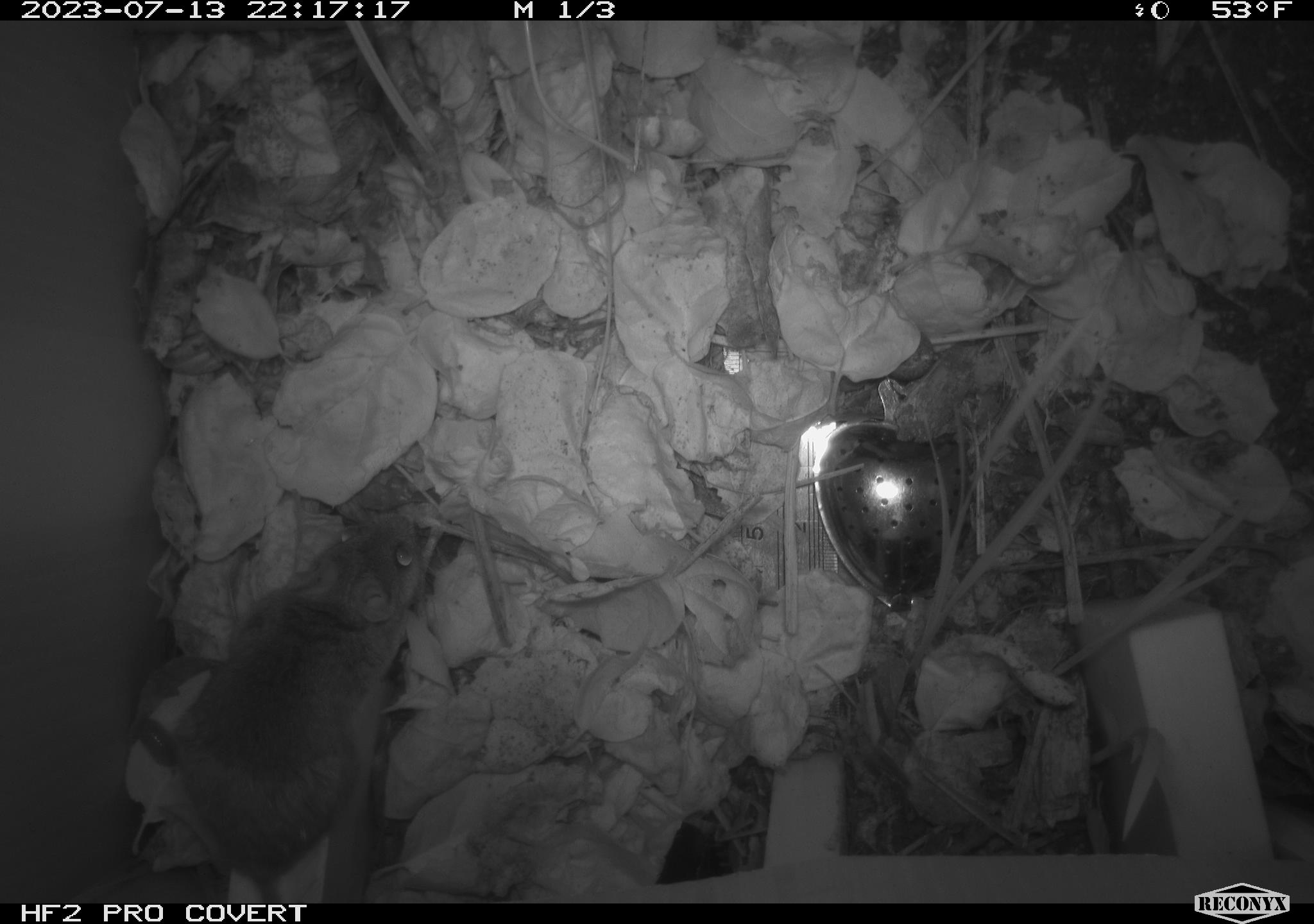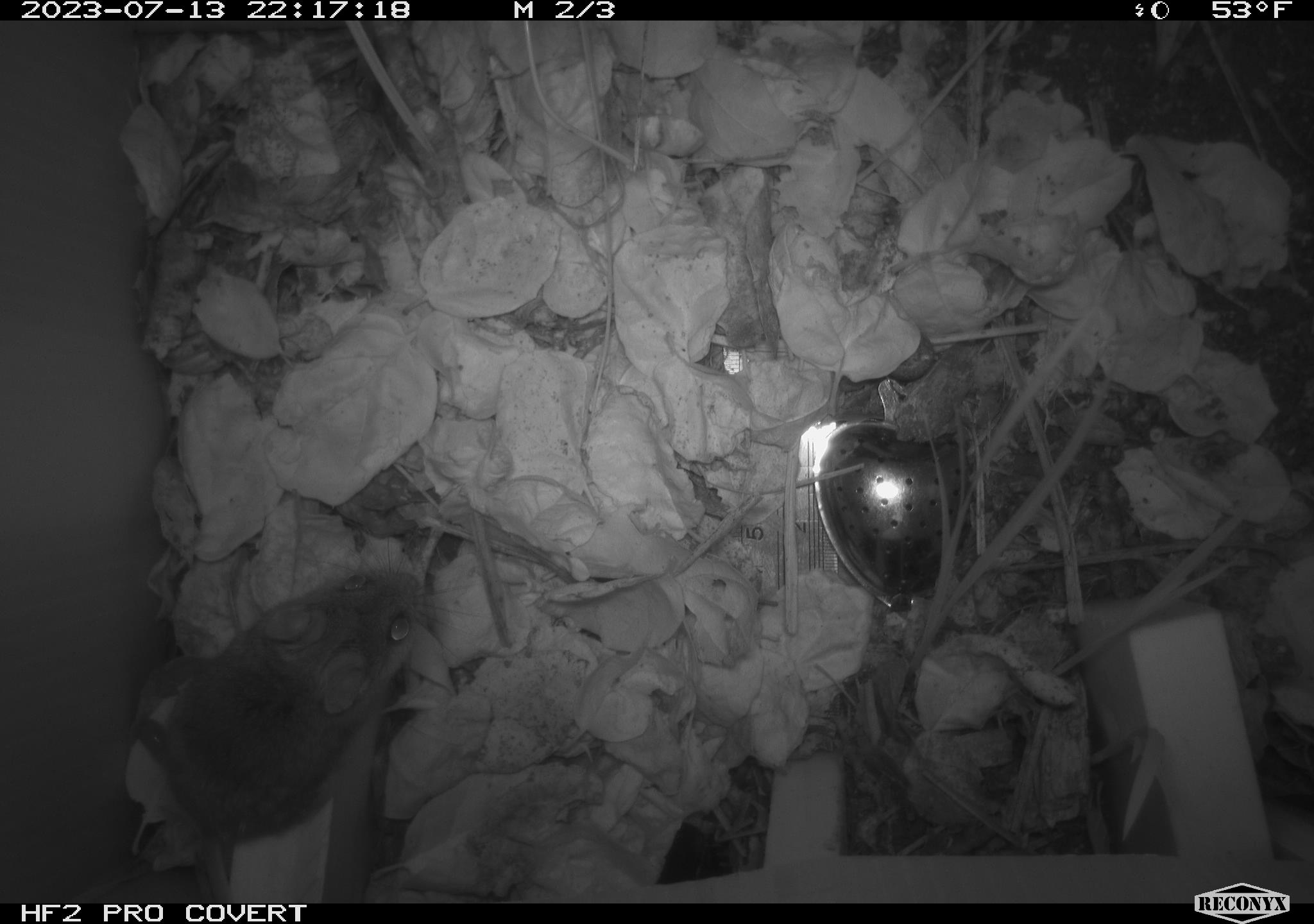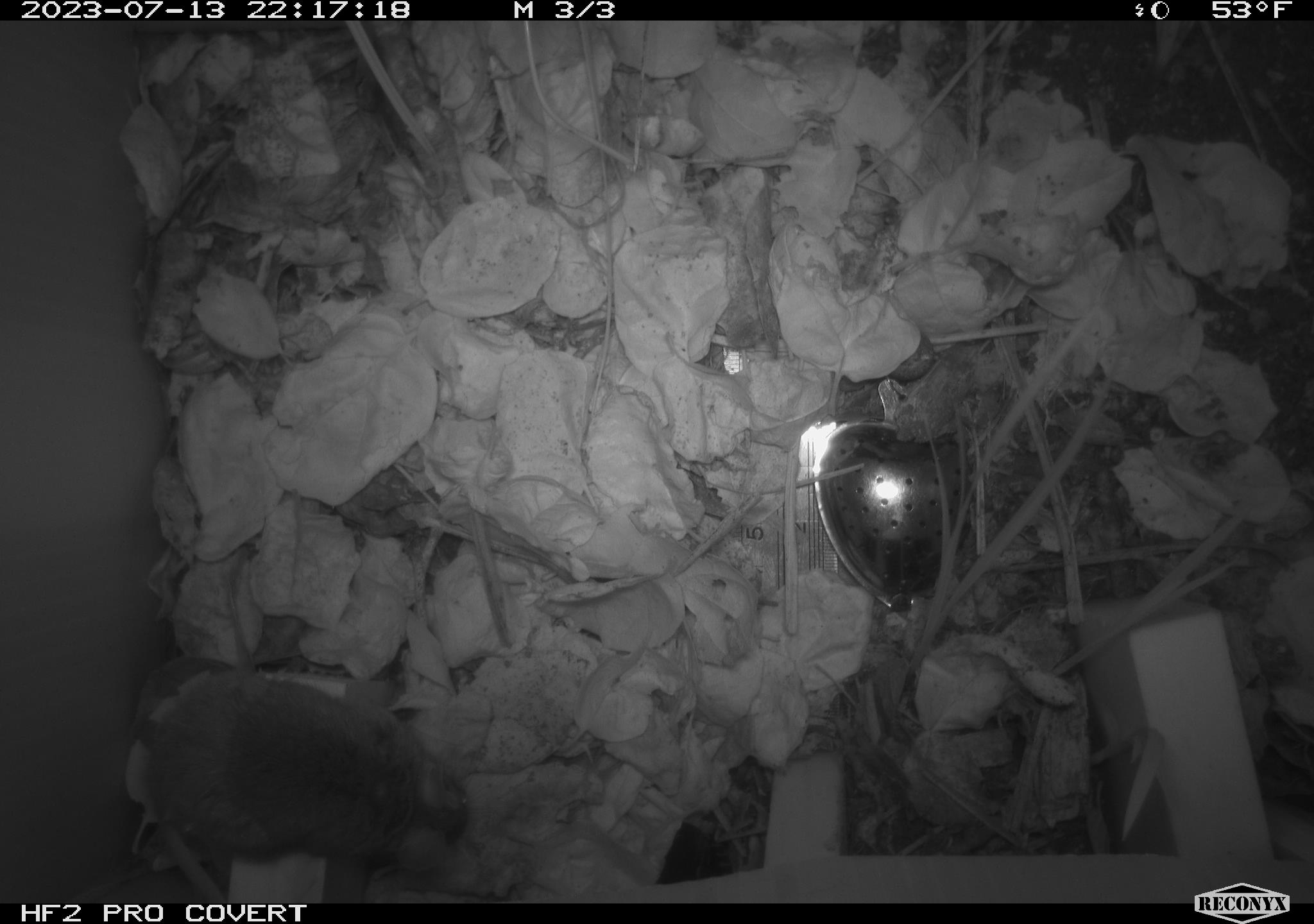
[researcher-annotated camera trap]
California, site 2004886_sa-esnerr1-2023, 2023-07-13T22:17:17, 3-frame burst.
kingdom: Animalia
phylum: Chordata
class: Mammalia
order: Rodentia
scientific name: Rodentia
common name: mouse species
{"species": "mouse species (Rodentia)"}